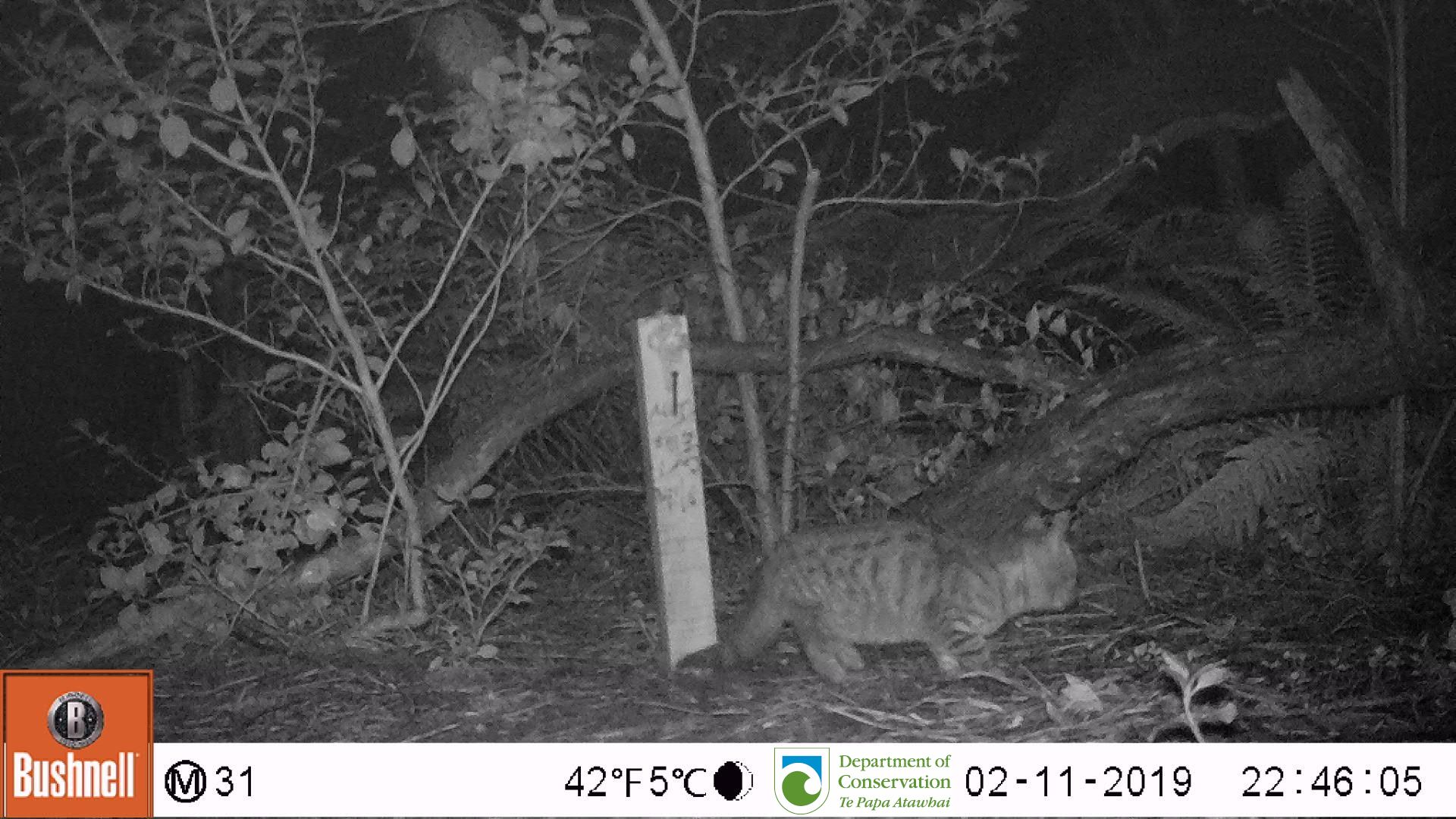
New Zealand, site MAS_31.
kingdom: Animalia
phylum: Chordata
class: Mammalia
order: Carnivora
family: Felidae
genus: Felis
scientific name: Felis catus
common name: domestic cat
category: cat